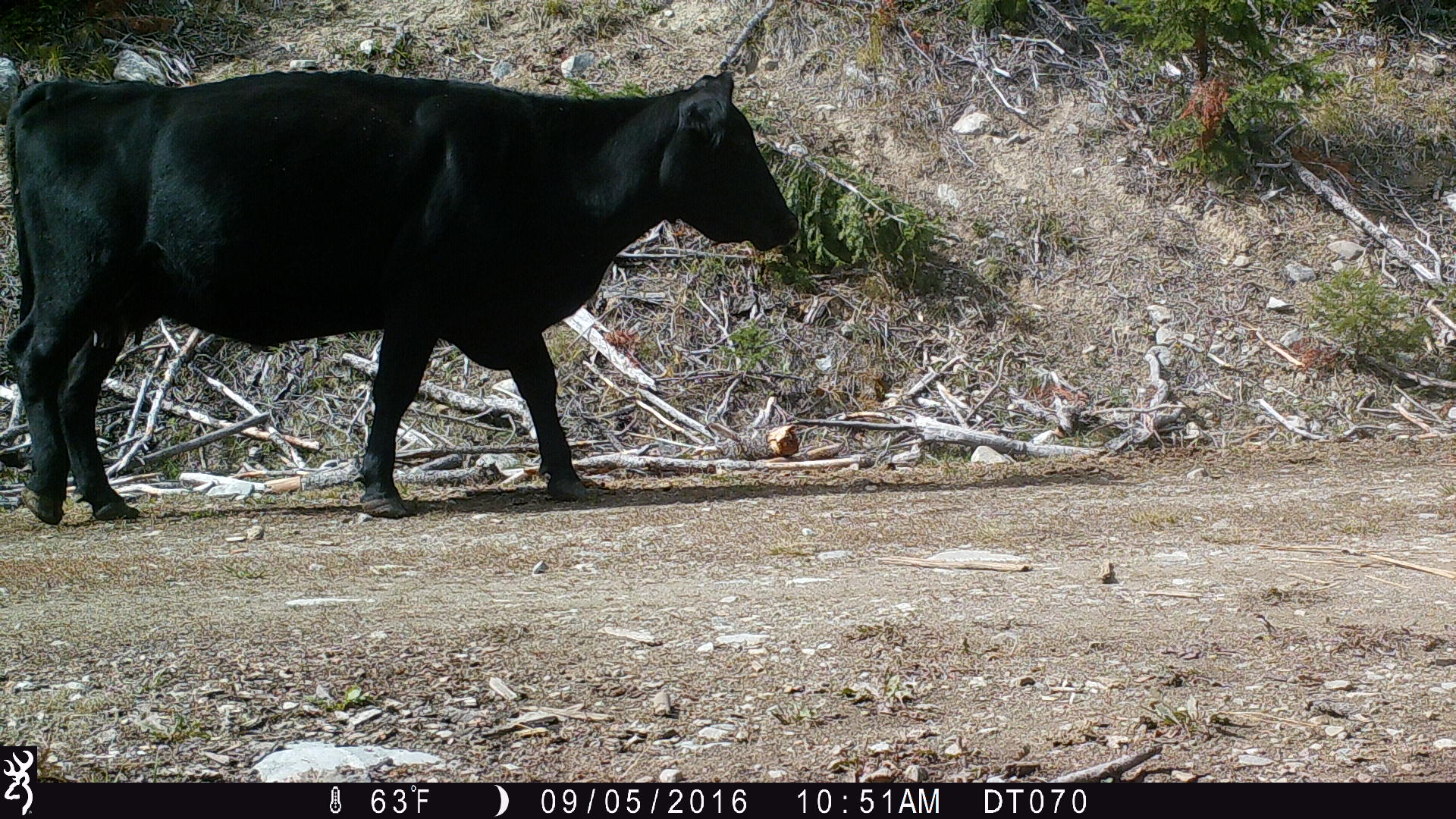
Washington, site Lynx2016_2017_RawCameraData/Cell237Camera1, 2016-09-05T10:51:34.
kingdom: Animalia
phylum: Chordata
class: Mammalia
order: Artiodactyla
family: Bovidae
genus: Bos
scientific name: Bos taurus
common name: domestic cattle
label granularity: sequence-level